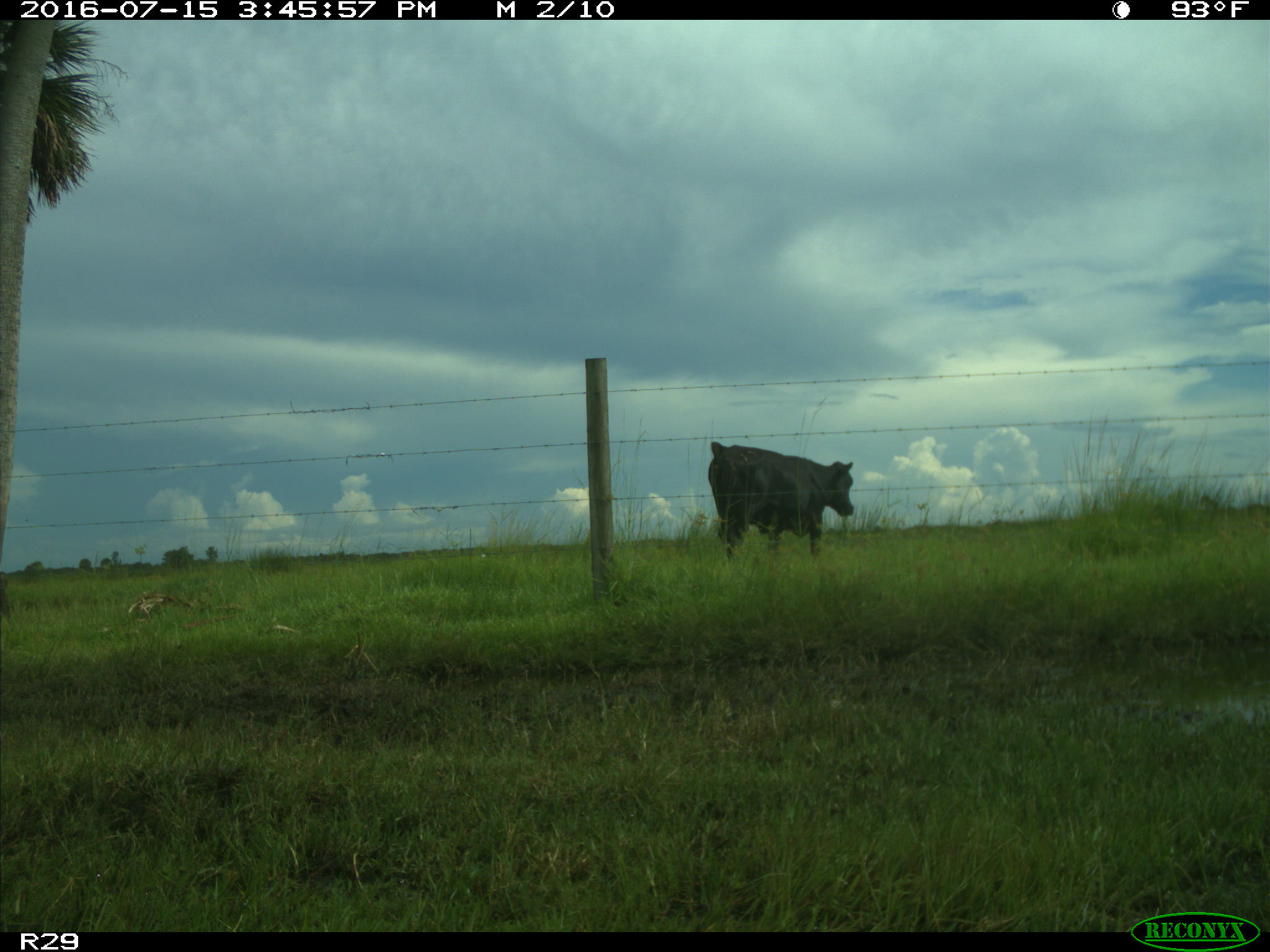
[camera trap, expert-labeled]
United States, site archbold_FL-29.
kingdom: Animalia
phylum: Chordata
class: Mammalia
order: Artiodactyla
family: Bovidae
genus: Bos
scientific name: Bos taurus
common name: domestic cow